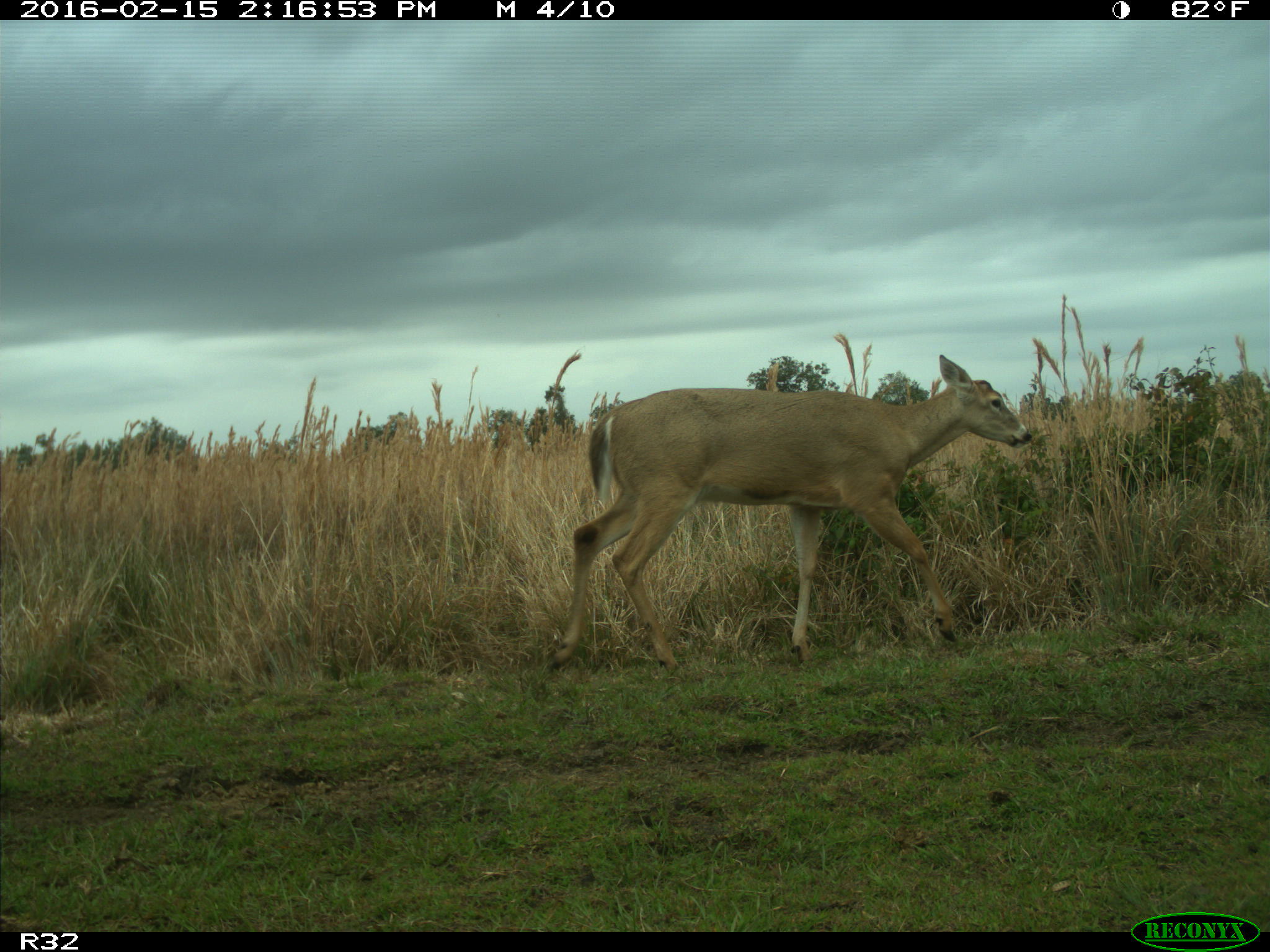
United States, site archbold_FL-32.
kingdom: Animalia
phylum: Chordata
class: Mammalia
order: Artiodactyla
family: Cervidae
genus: Odocoileus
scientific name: Odocoileus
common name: deer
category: unidentified deer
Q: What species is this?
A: Unidentified deer (deer) (Odocoileus).